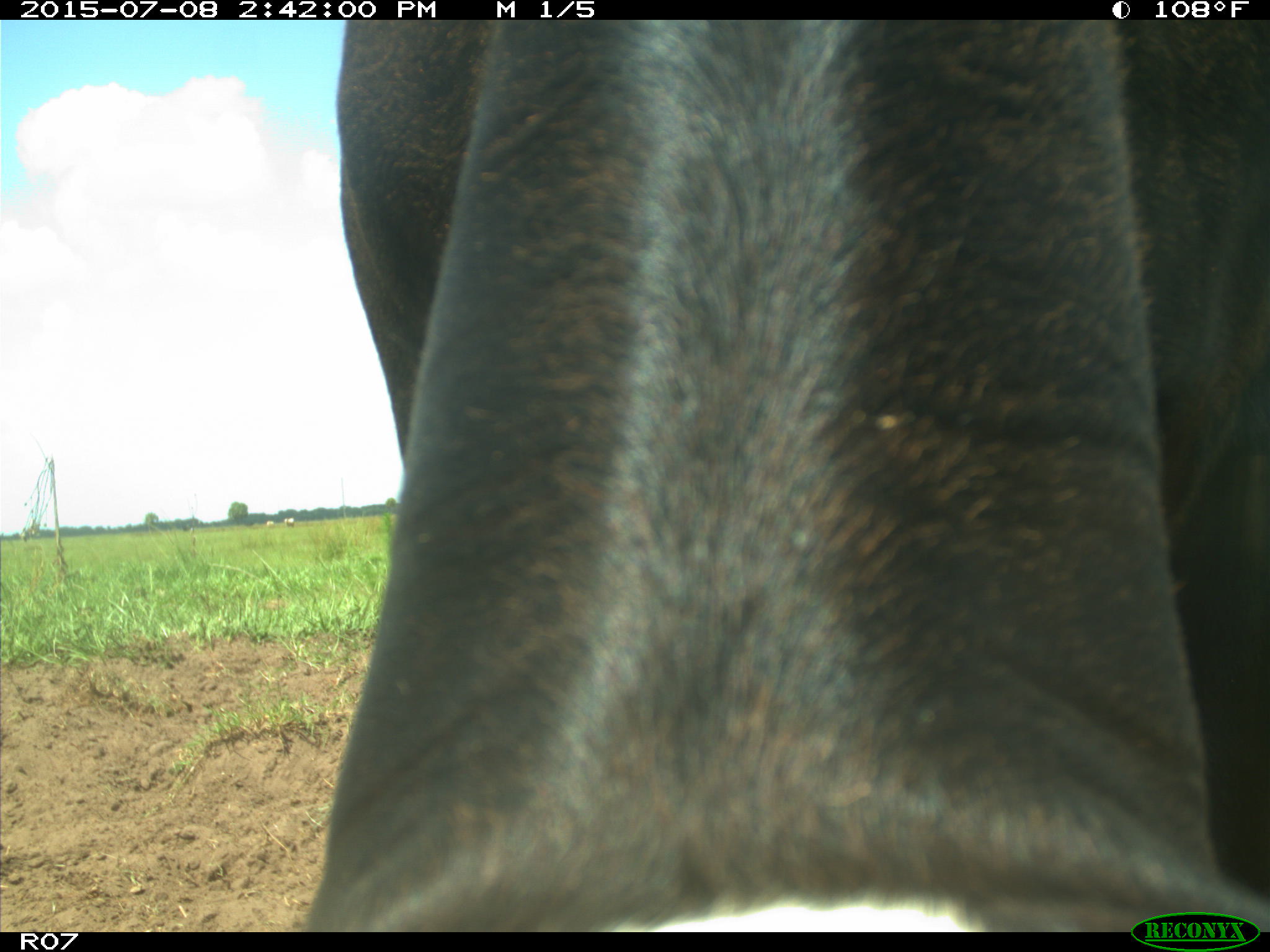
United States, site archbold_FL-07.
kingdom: Animalia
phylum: Chordata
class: Mammalia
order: Artiodactyla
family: Bovidae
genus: Bos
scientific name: Bos taurus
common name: domestic cow